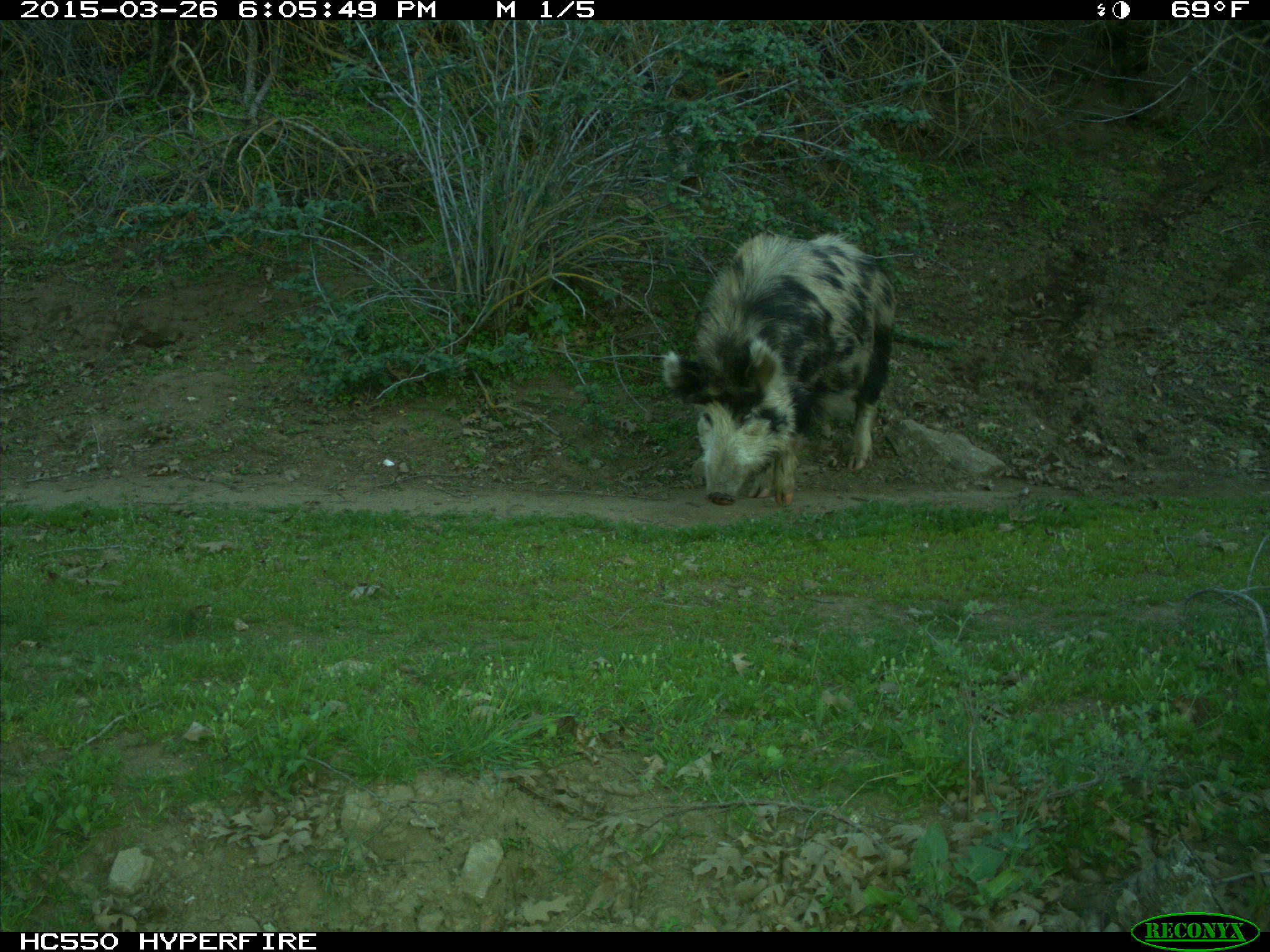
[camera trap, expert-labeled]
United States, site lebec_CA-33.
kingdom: Animalia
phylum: Chordata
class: Mammalia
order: Artiodactyla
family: Suidae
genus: Sus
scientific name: Sus scrofa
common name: wild boar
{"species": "Sus scrofa (wild boar)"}